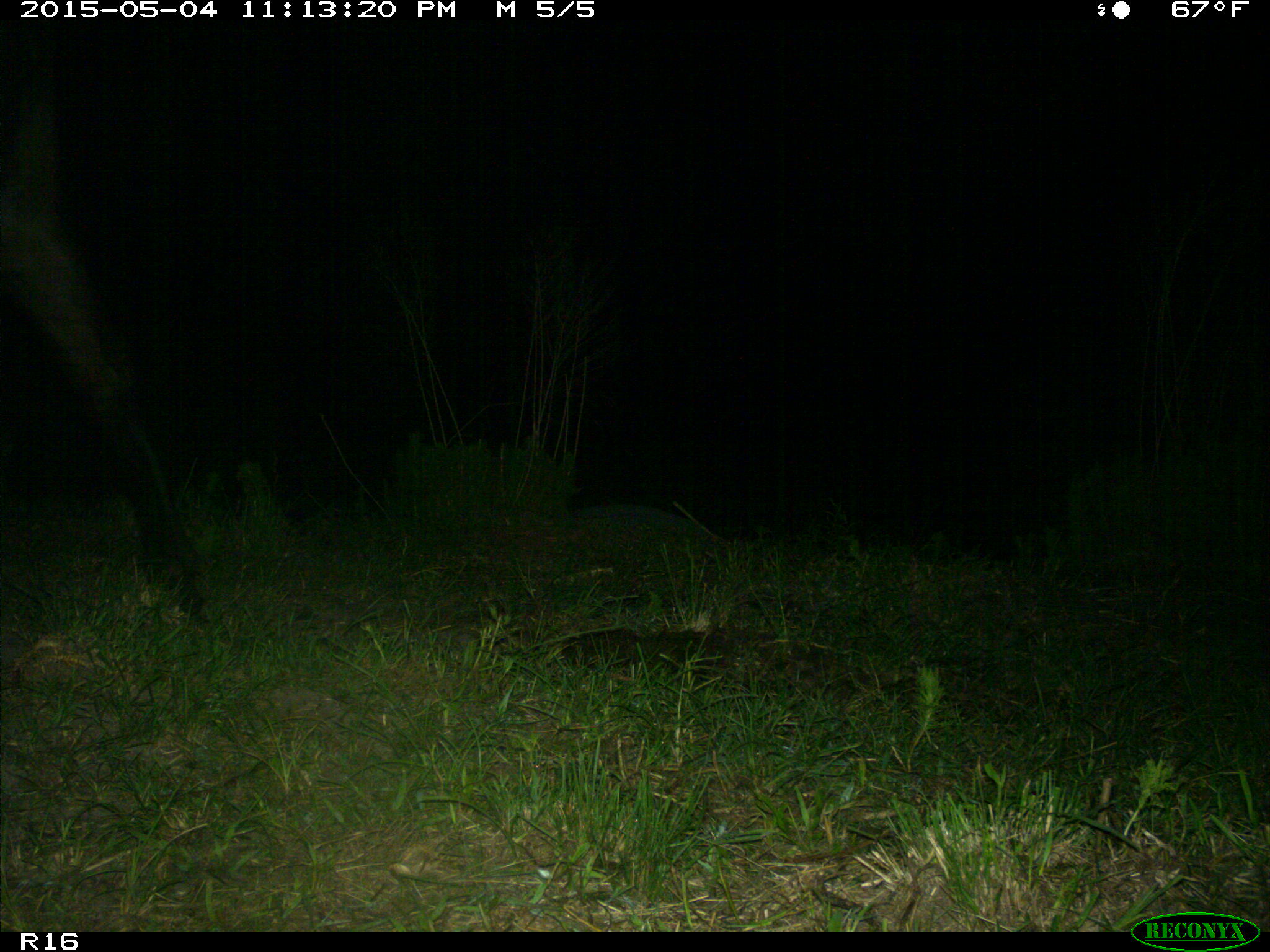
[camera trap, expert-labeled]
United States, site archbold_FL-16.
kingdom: Animalia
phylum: Chordata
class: Mammalia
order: Artiodactyla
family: Bovidae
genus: Bos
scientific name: Bos taurus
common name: domestic cow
Bos taurus (domestic cow).